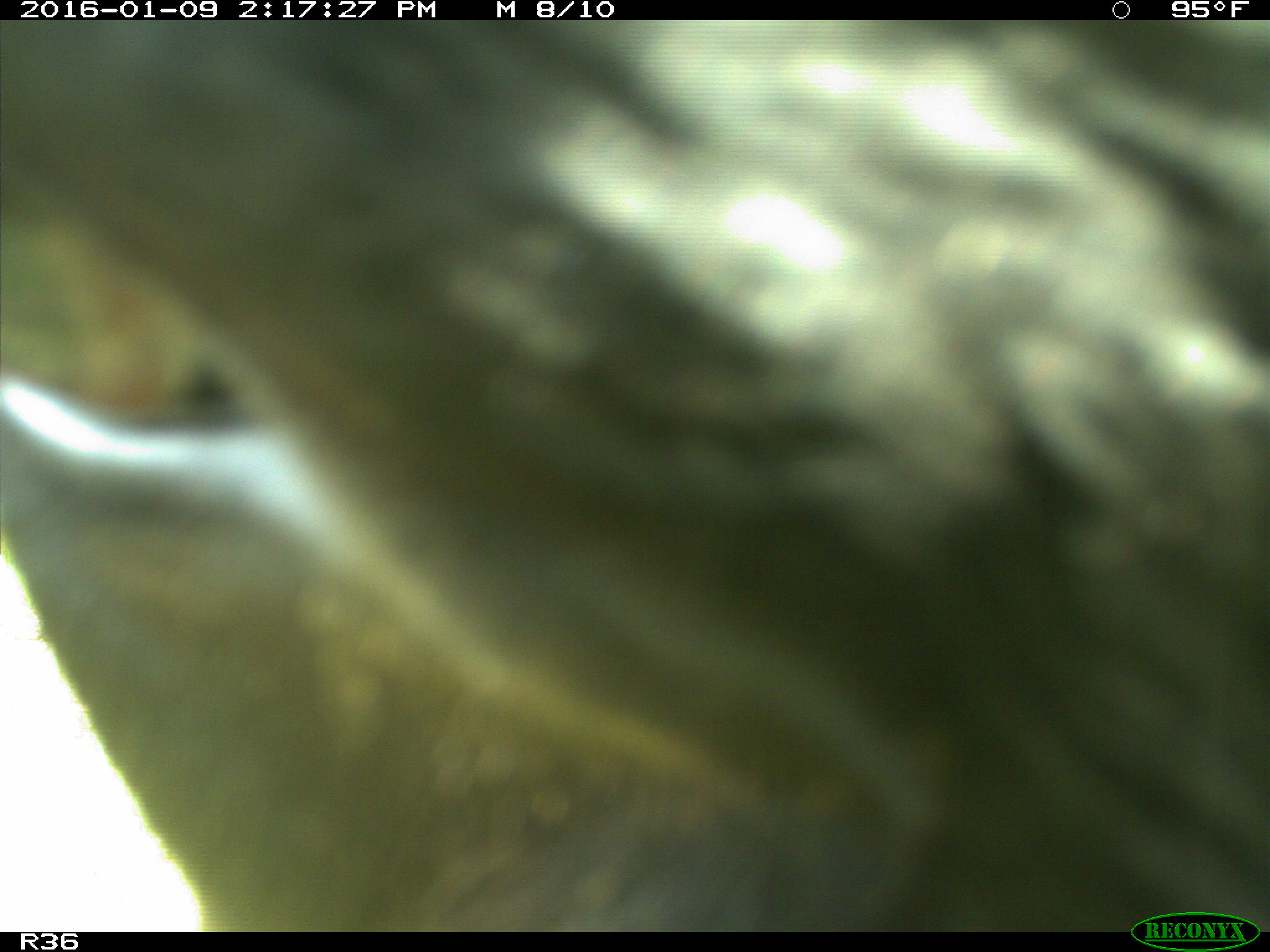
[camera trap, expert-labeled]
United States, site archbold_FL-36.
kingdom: Animalia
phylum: Chordata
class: Mammalia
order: Artiodactyla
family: Bovidae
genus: Bos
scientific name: Bos taurus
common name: domestic cow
Bos taurus (domestic cow).